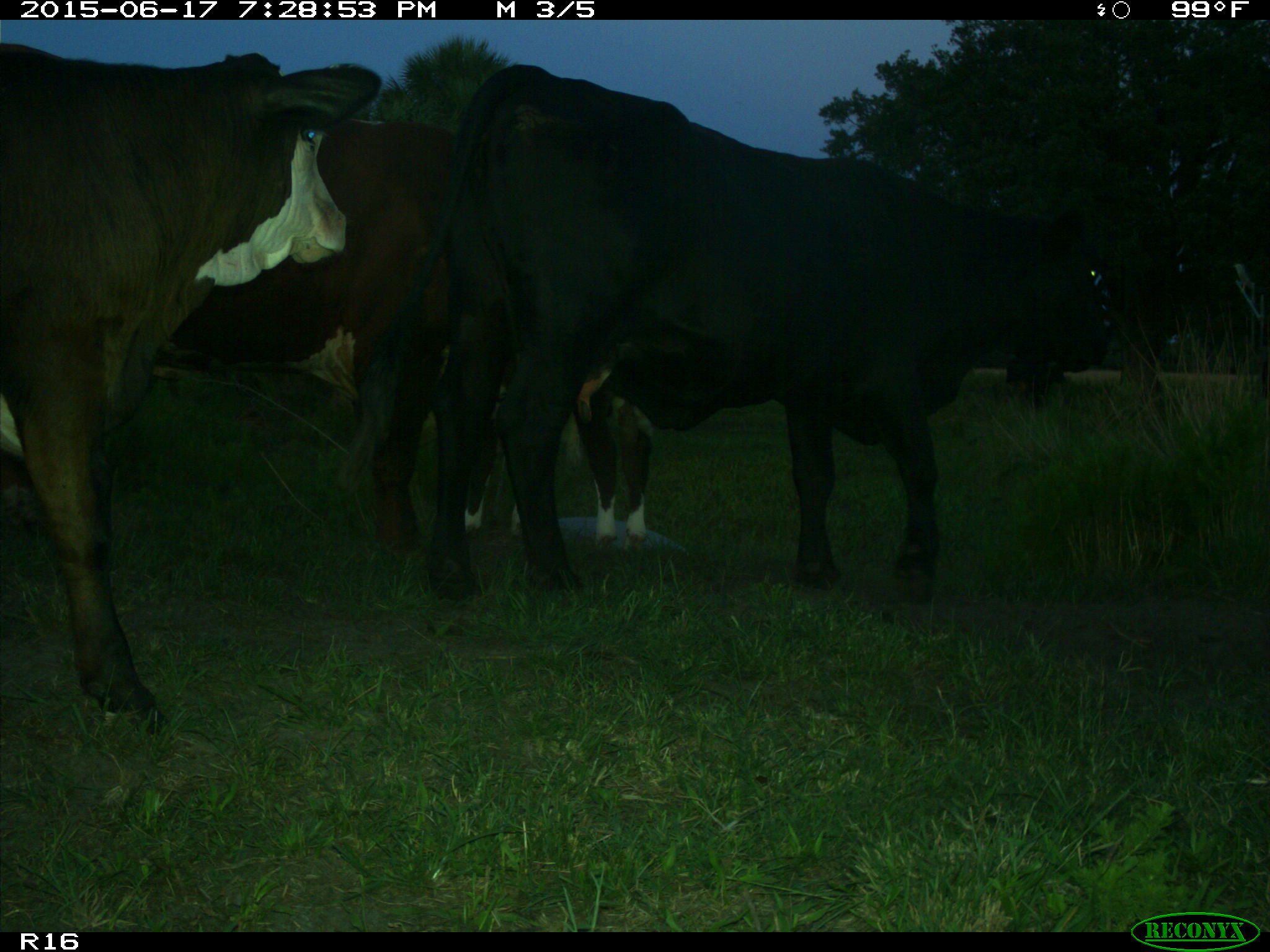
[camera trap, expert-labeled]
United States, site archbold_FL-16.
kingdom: Animalia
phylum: Chordata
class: Mammalia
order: Artiodactyla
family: Bovidae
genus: Bos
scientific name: Bos taurus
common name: domestic cow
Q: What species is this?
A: Bos taurus (domestic cow).